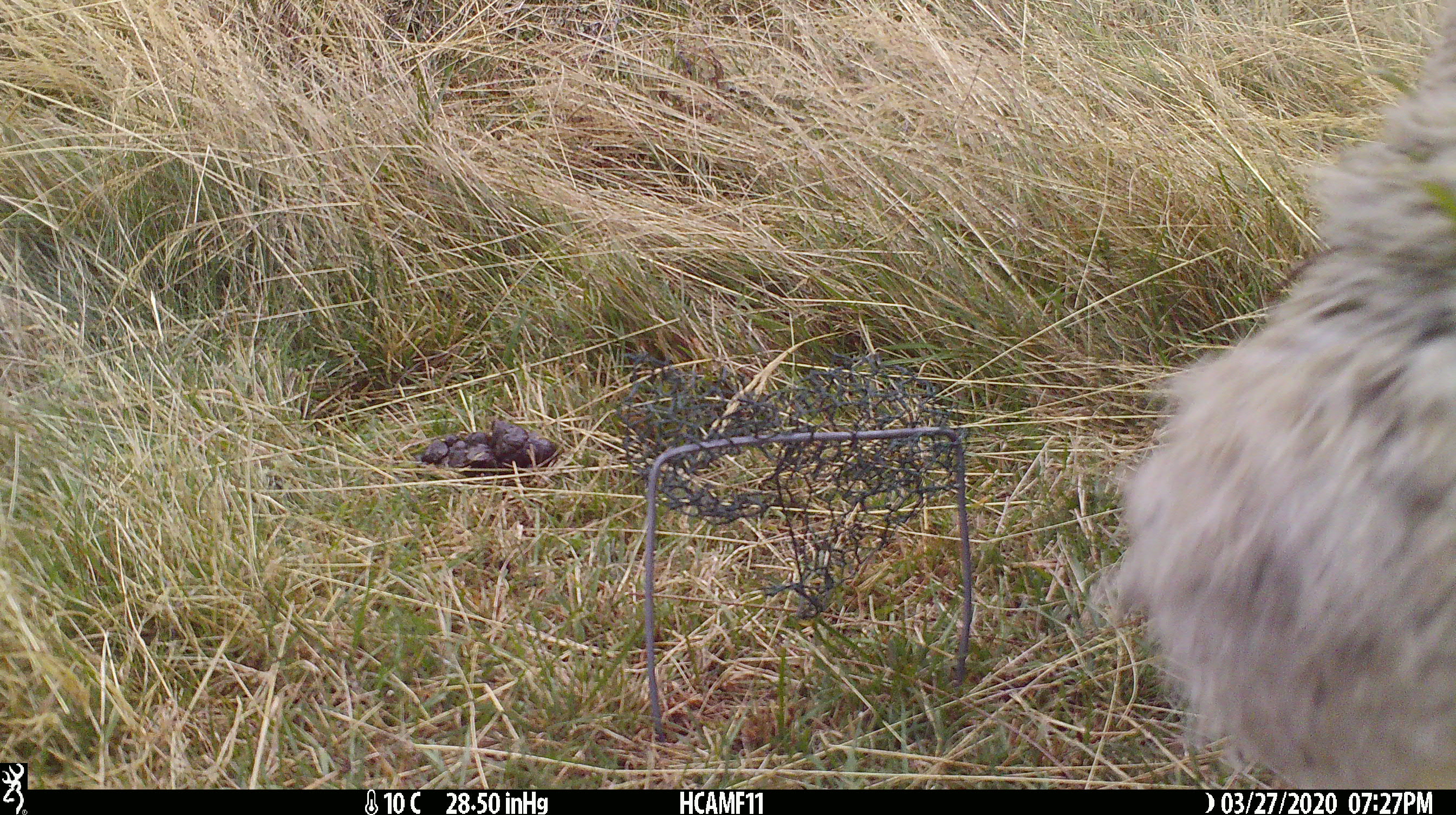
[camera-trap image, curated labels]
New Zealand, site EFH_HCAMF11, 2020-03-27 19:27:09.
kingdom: Animalia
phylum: Chordata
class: Mammalia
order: Artiodactyla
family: Bovidae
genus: Ovis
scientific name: Ovis aries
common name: domestic sheep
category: sheep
Sheep (domestic sheep) (Ovis aries).